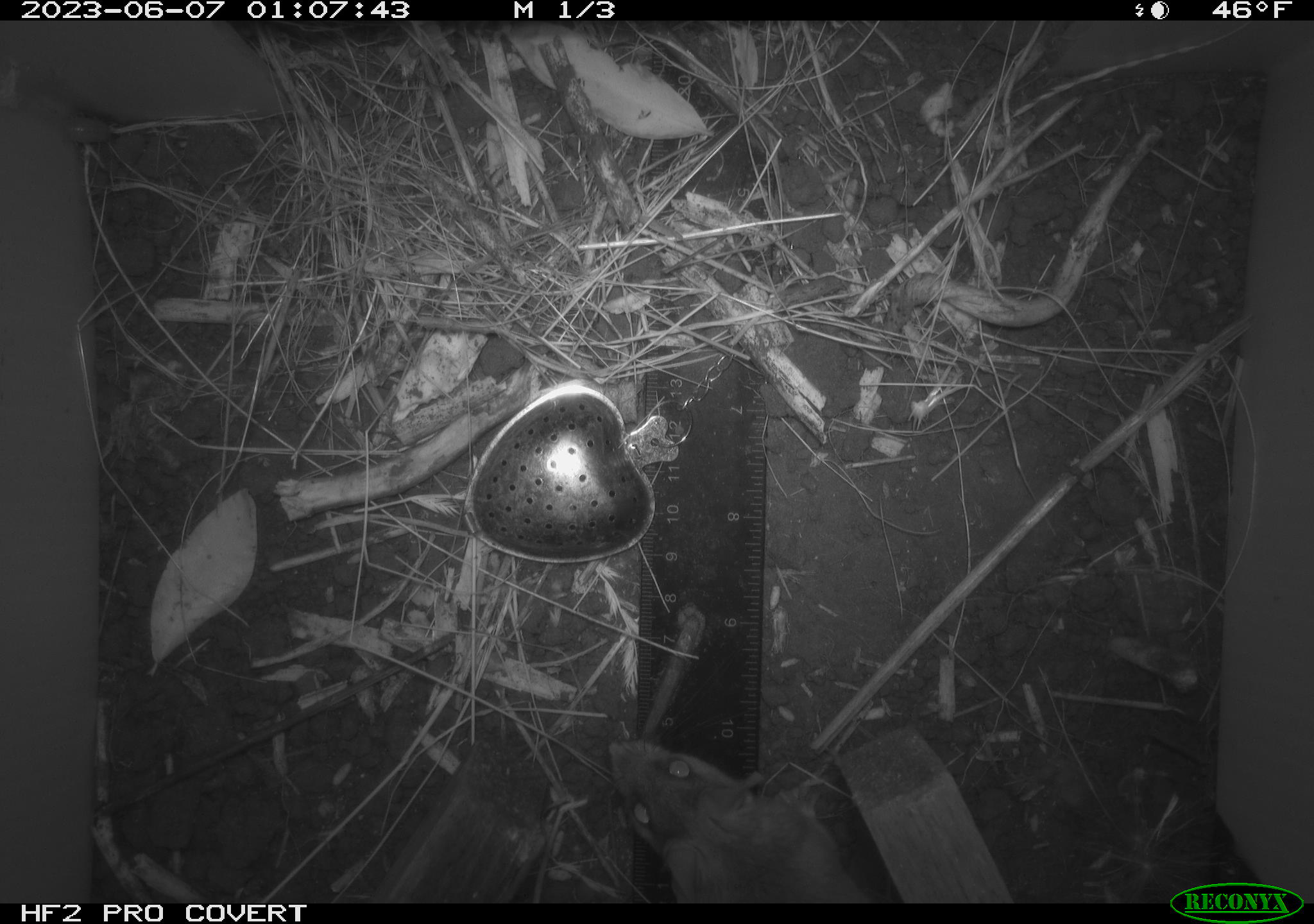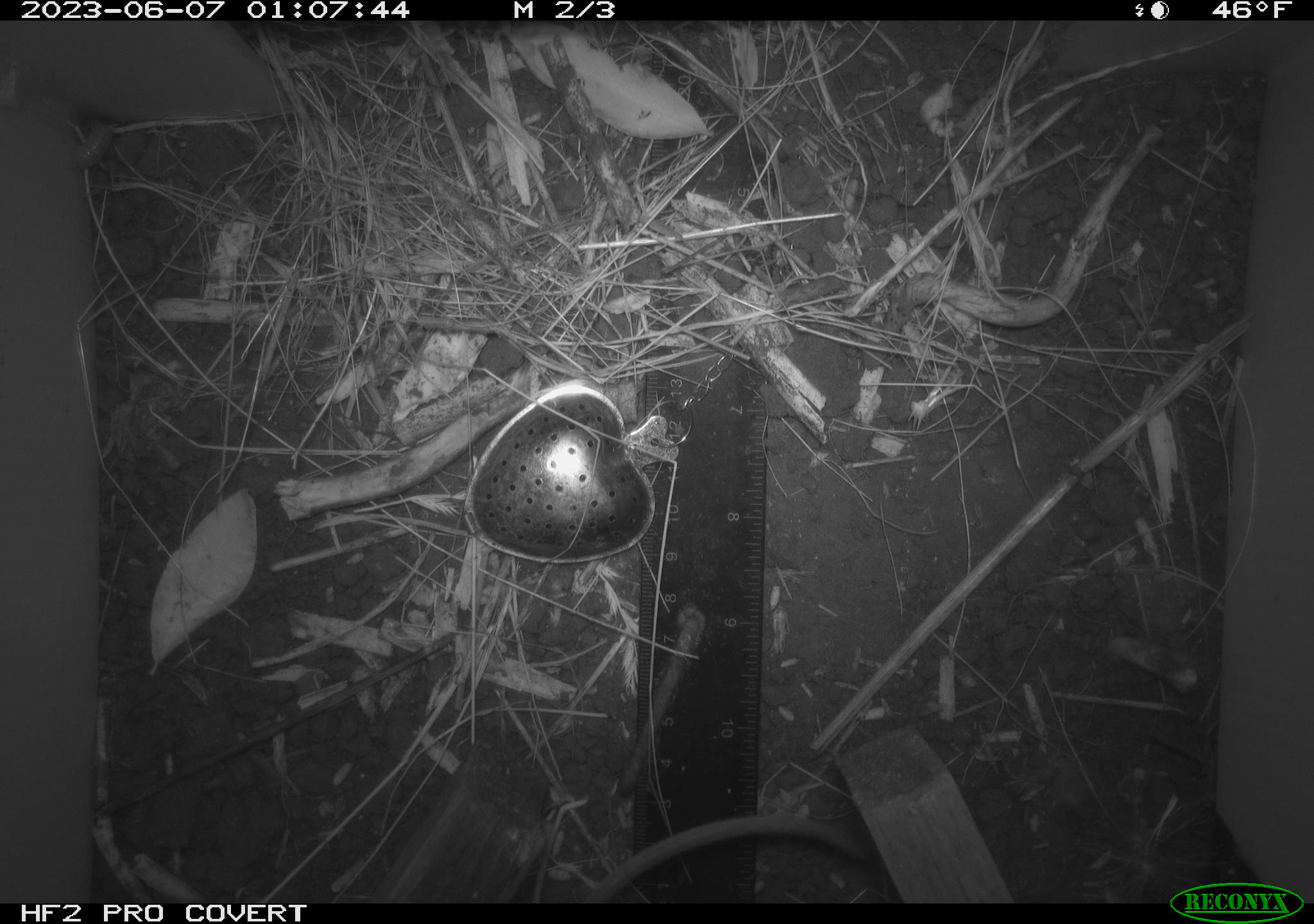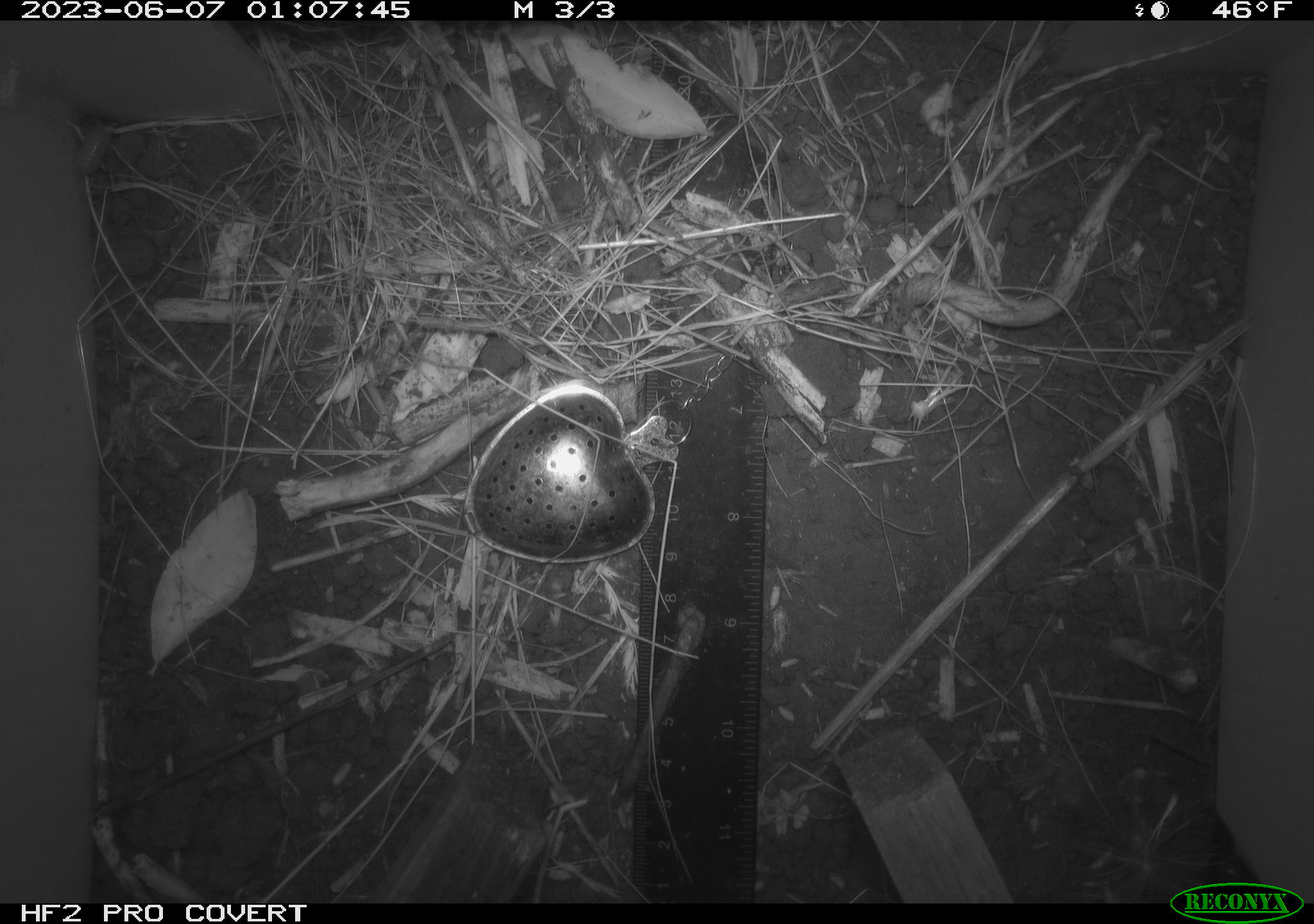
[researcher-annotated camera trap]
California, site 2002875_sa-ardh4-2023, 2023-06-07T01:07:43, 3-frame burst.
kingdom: Animalia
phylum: Chordata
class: Mammalia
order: Rodentia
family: Cricetidae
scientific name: Arvicolinae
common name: voles, lemmings, and muskrats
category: arvicolinae subfamily